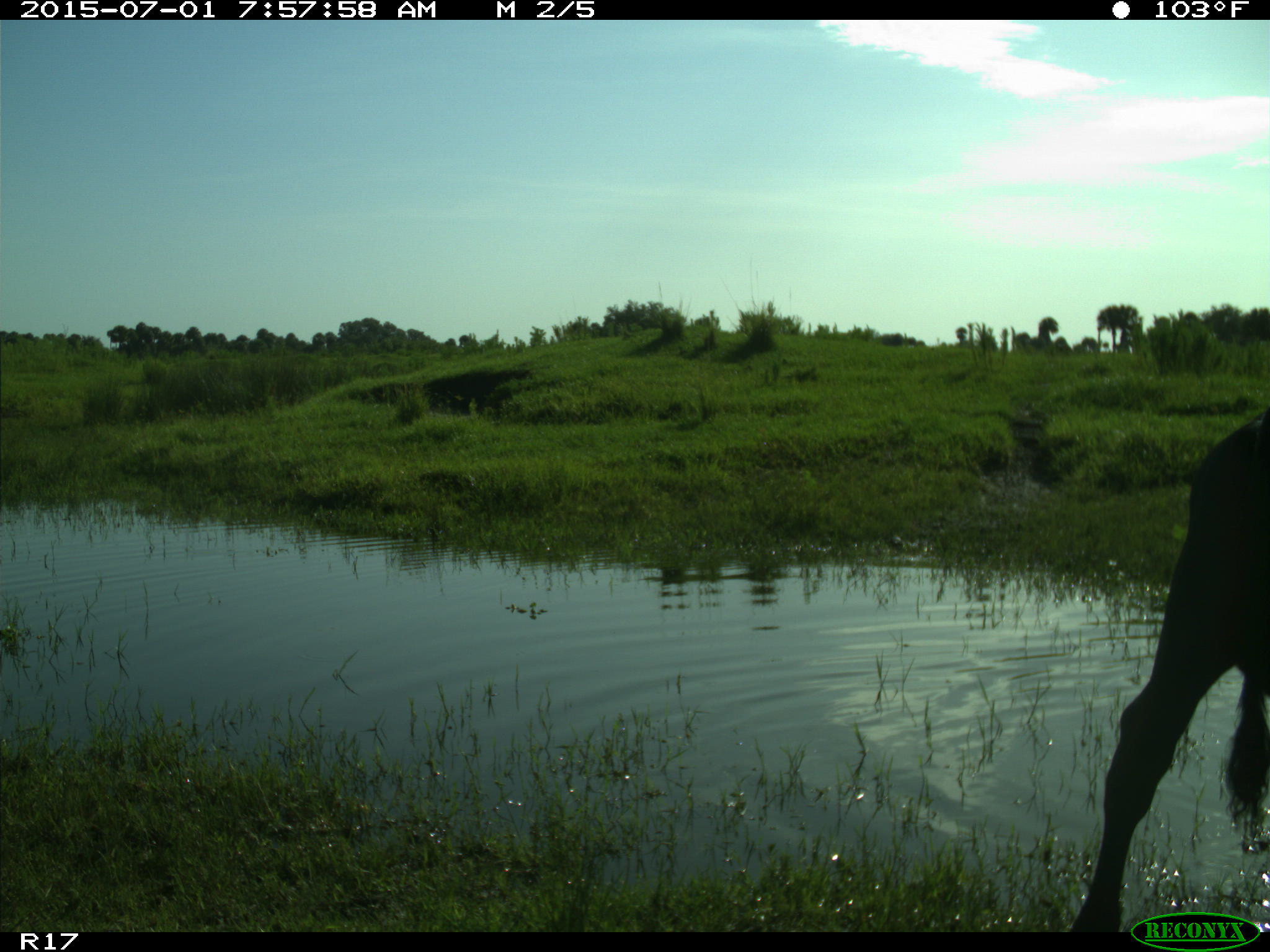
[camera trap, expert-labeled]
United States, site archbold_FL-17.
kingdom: Animalia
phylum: Chordata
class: Mammalia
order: Artiodactyla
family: Bovidae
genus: Bos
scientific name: Bos taurus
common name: domestic cow